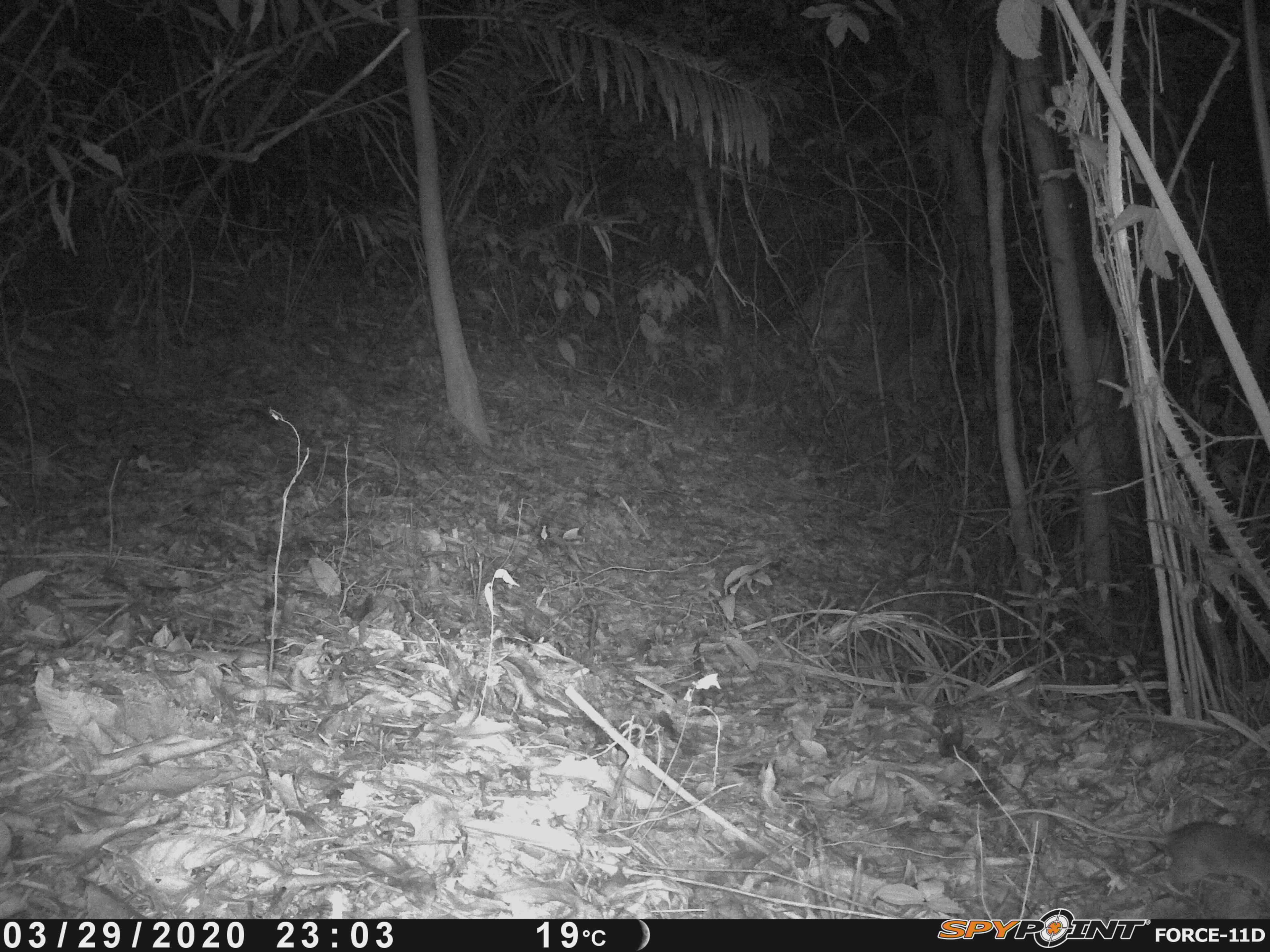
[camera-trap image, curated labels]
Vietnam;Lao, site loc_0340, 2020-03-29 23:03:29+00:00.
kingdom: Animalia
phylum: Chordata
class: Mammalia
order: Rodentia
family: Muridae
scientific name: Muridae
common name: old-world mice and rats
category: unidentified murid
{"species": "unidentified murid (old-world mice and rats) (Muridae)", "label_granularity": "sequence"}